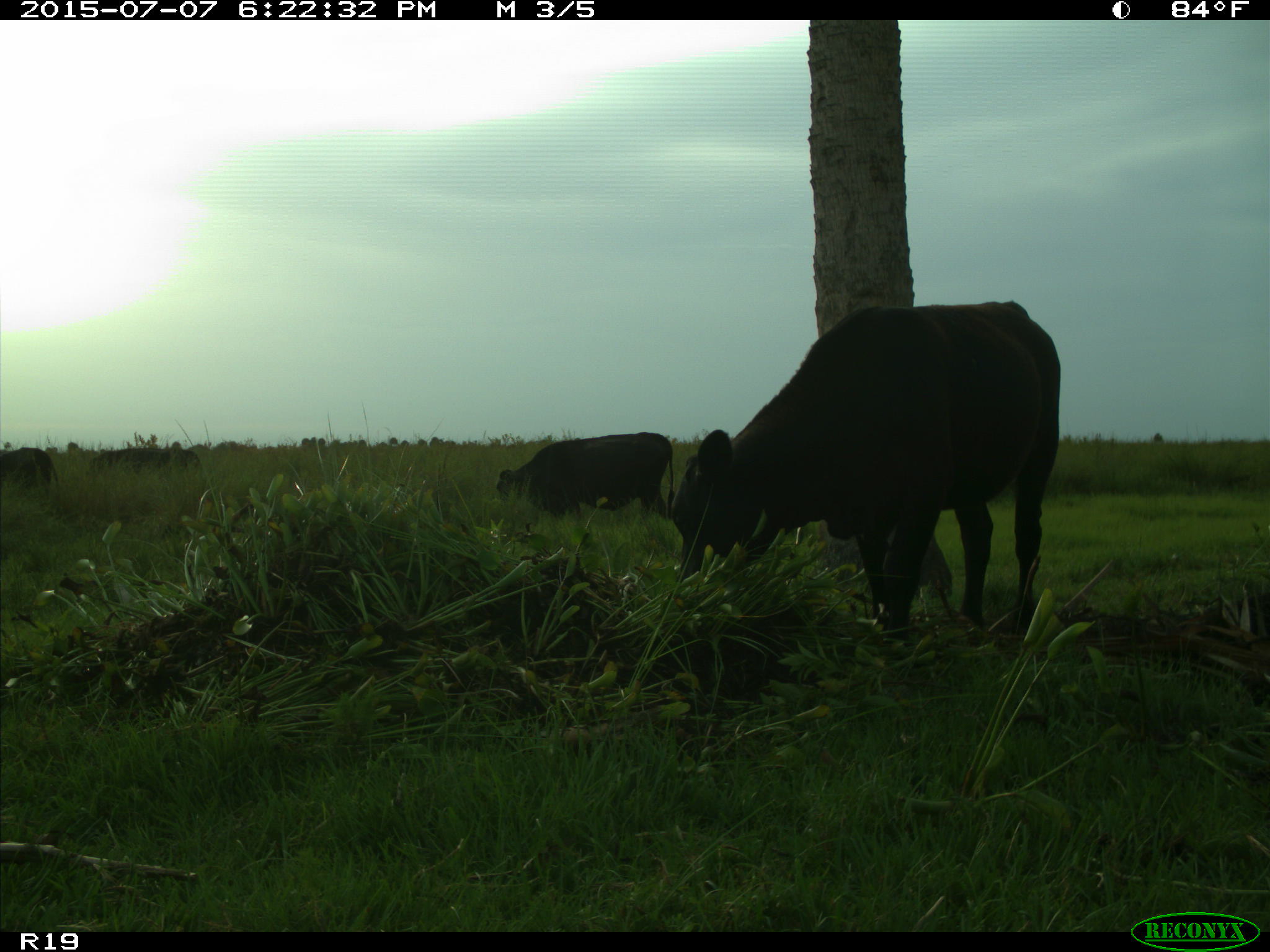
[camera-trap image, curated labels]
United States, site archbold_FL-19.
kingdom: Animalia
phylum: Chordata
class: Mammalia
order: Artiodactyla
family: Bovidae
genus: Bos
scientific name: Bos taurus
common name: domestic cow